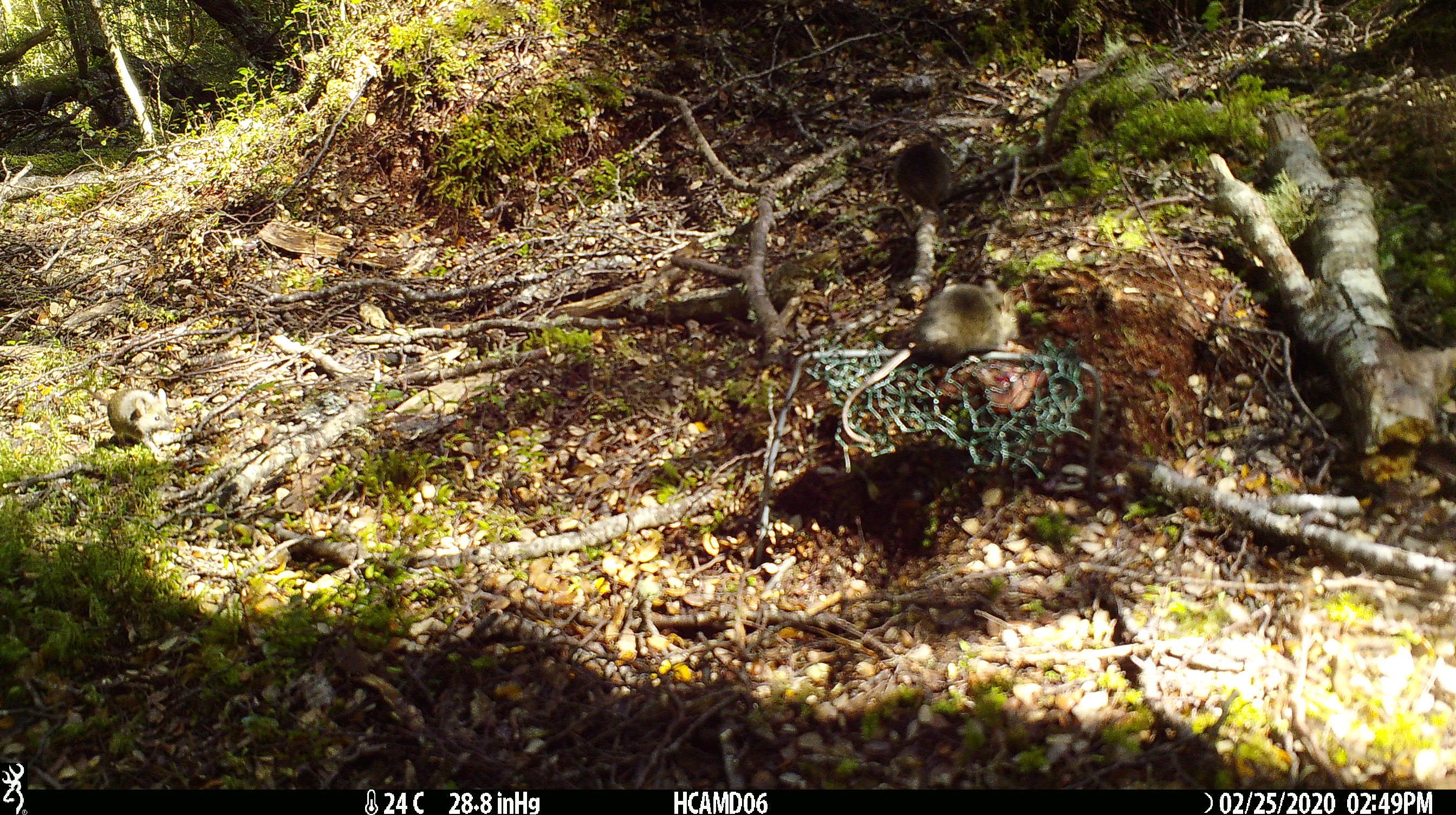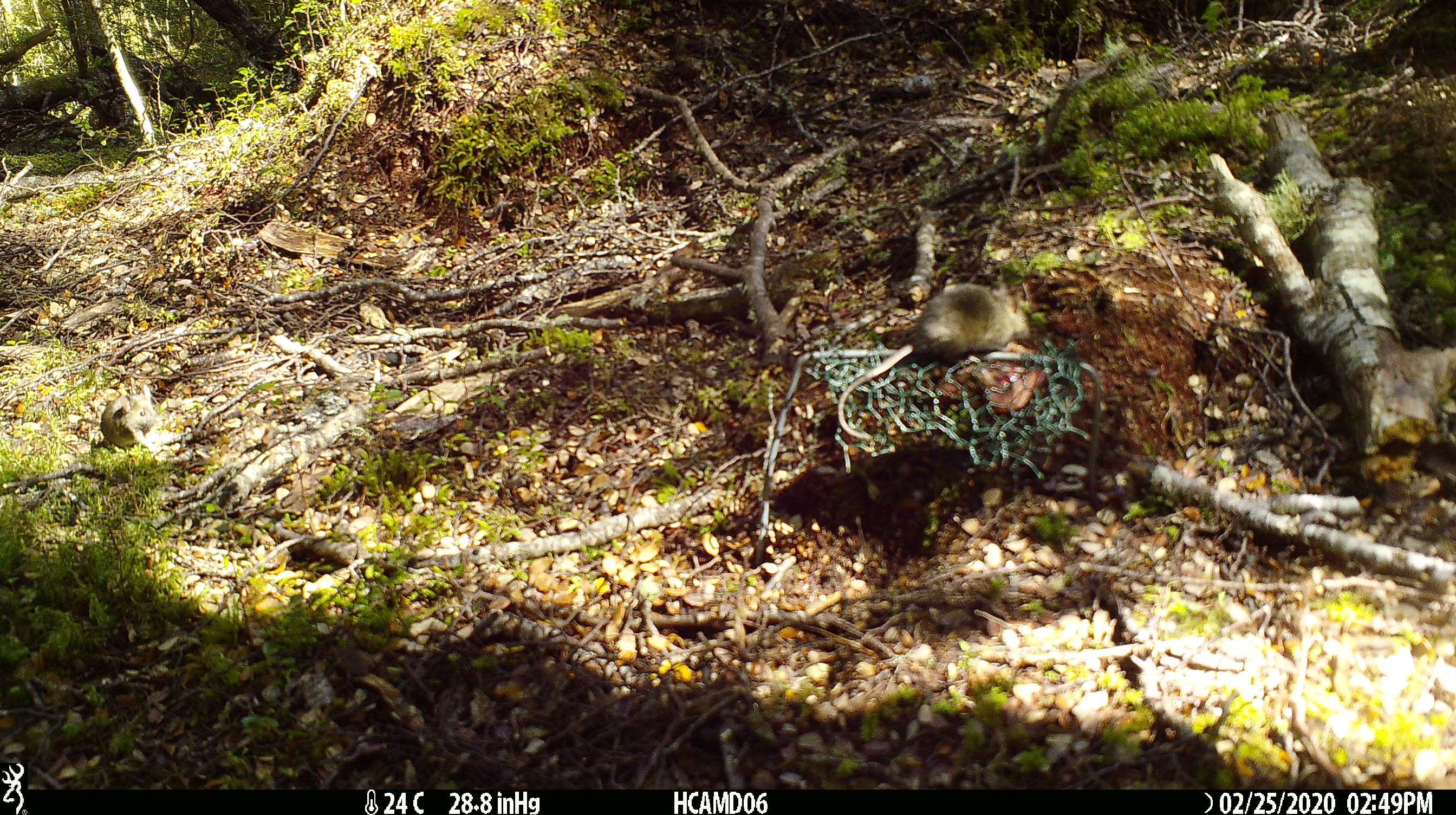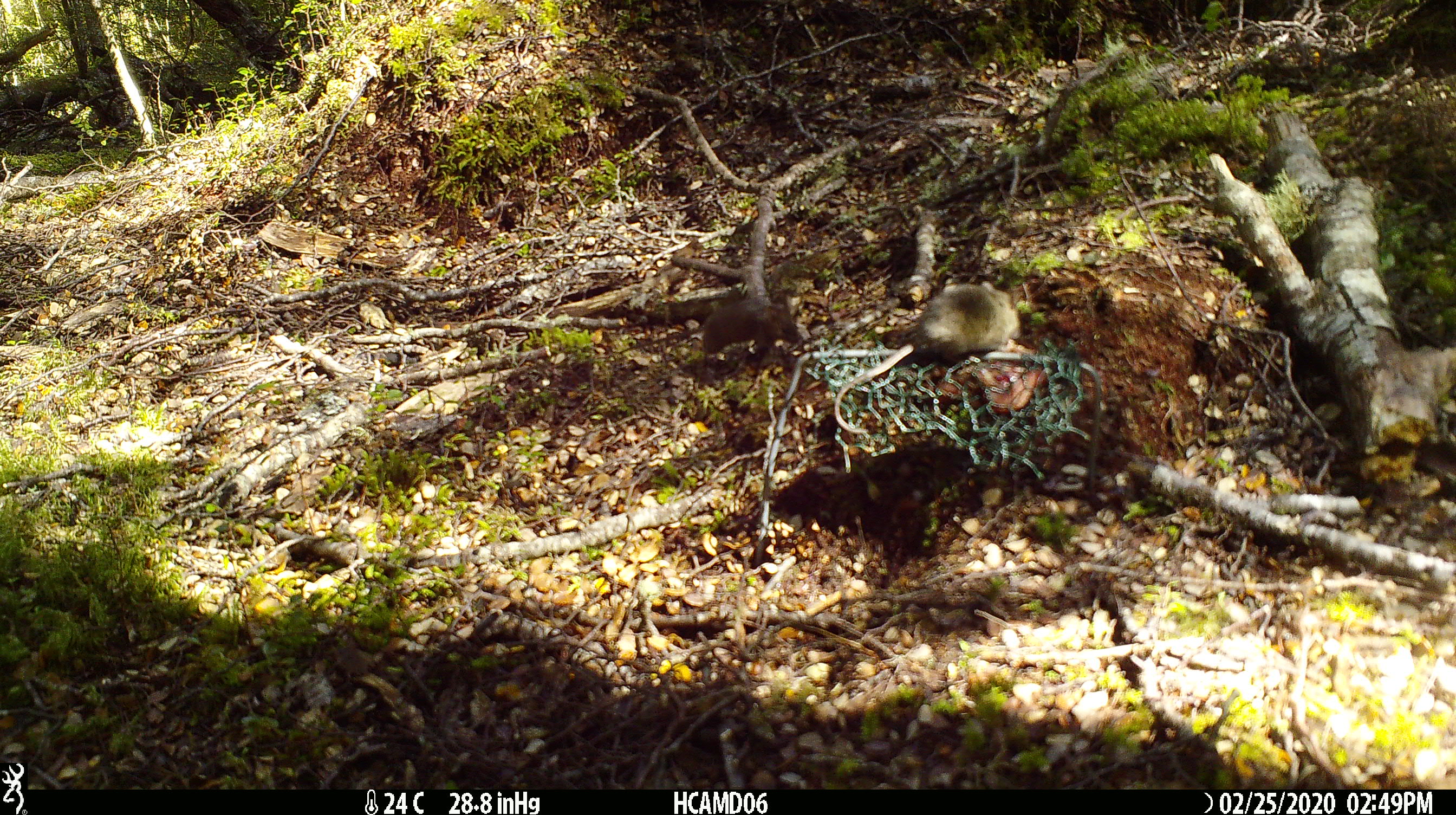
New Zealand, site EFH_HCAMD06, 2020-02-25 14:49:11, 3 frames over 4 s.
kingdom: Animalia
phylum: Chordata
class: Mammalia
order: Rodentia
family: Muridae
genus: Mus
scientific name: Mus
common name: mouse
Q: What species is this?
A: Mouse (Mus).